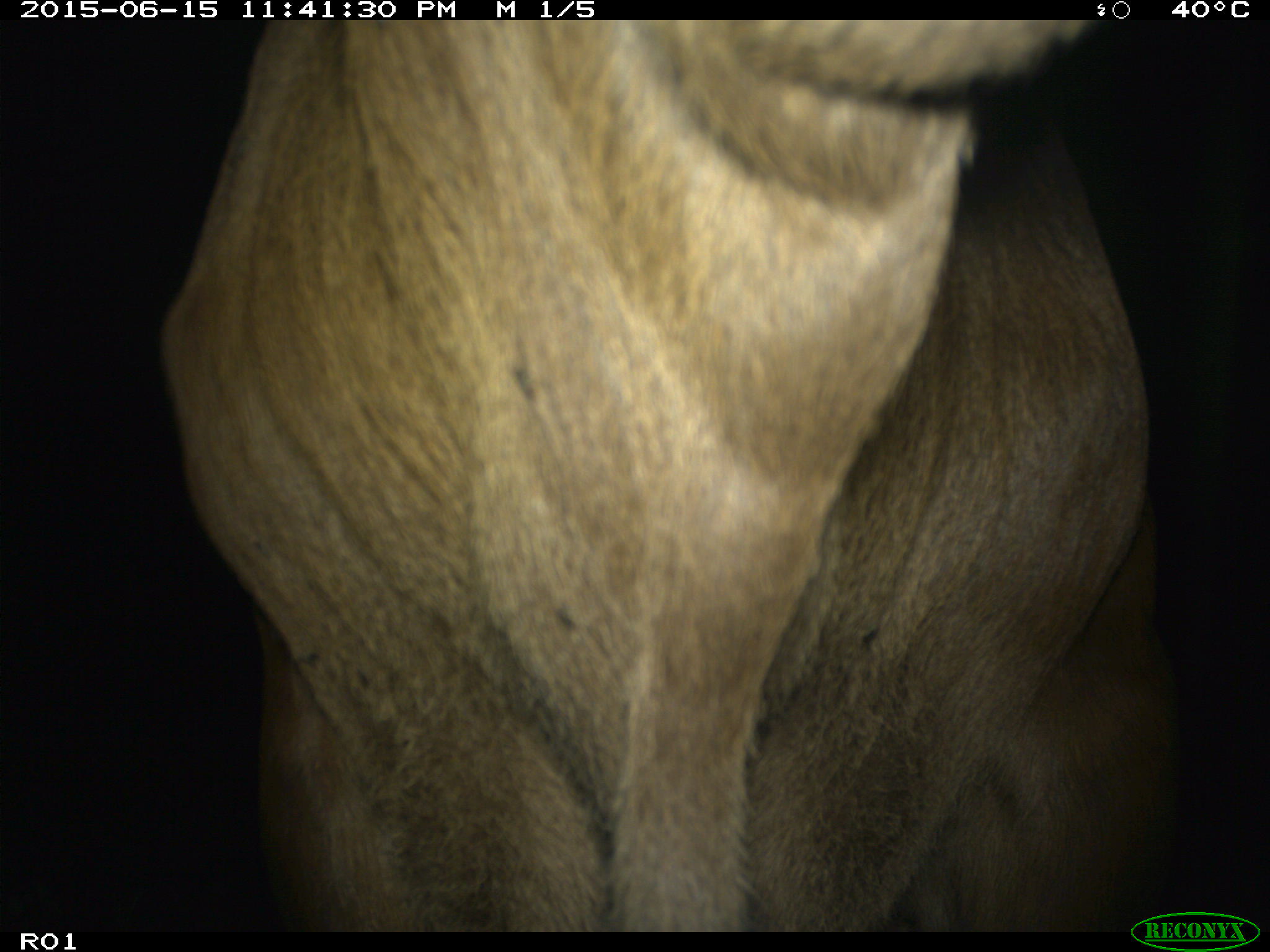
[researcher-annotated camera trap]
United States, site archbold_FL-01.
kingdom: Animalia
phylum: Chordata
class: Mammalia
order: Artiodactyla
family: Bovidae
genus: Bos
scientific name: Bos taurus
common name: domestic cow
Bos taurus (domestic cow).